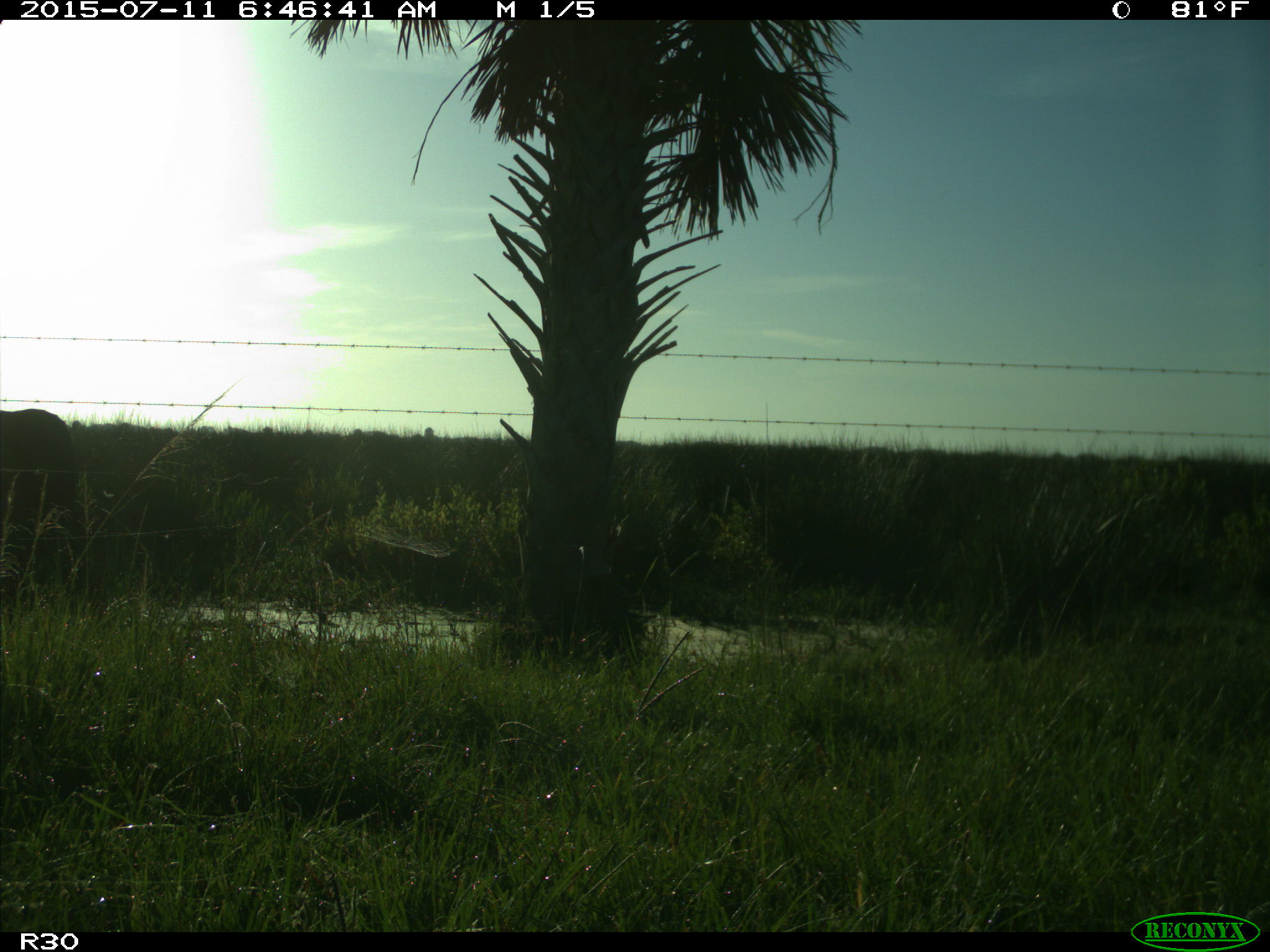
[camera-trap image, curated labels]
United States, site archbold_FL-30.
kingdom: Animalia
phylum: Chordata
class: Mammalia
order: Artiodactyla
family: Bovidae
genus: Bos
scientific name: Bos taurus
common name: domestic cow